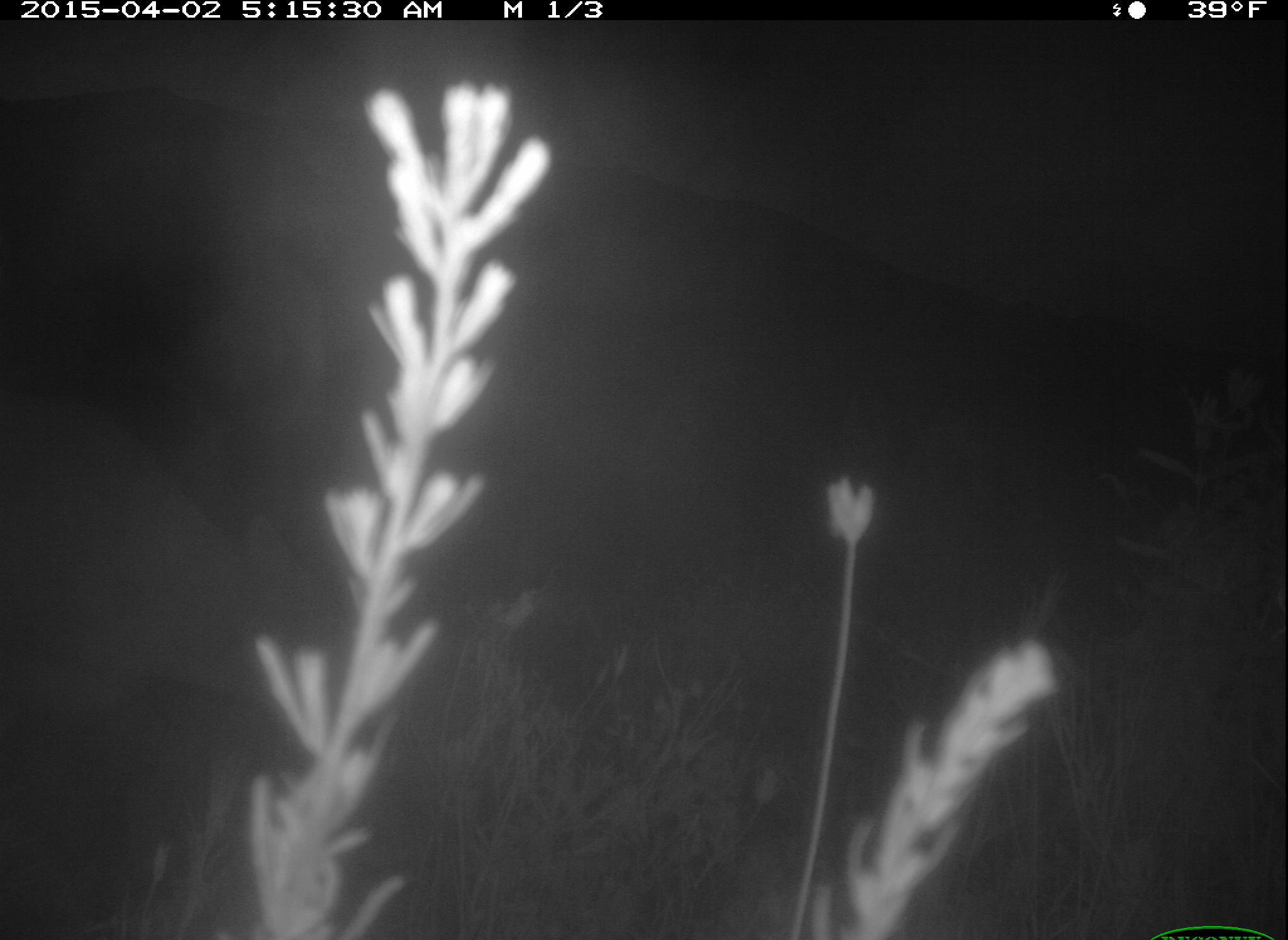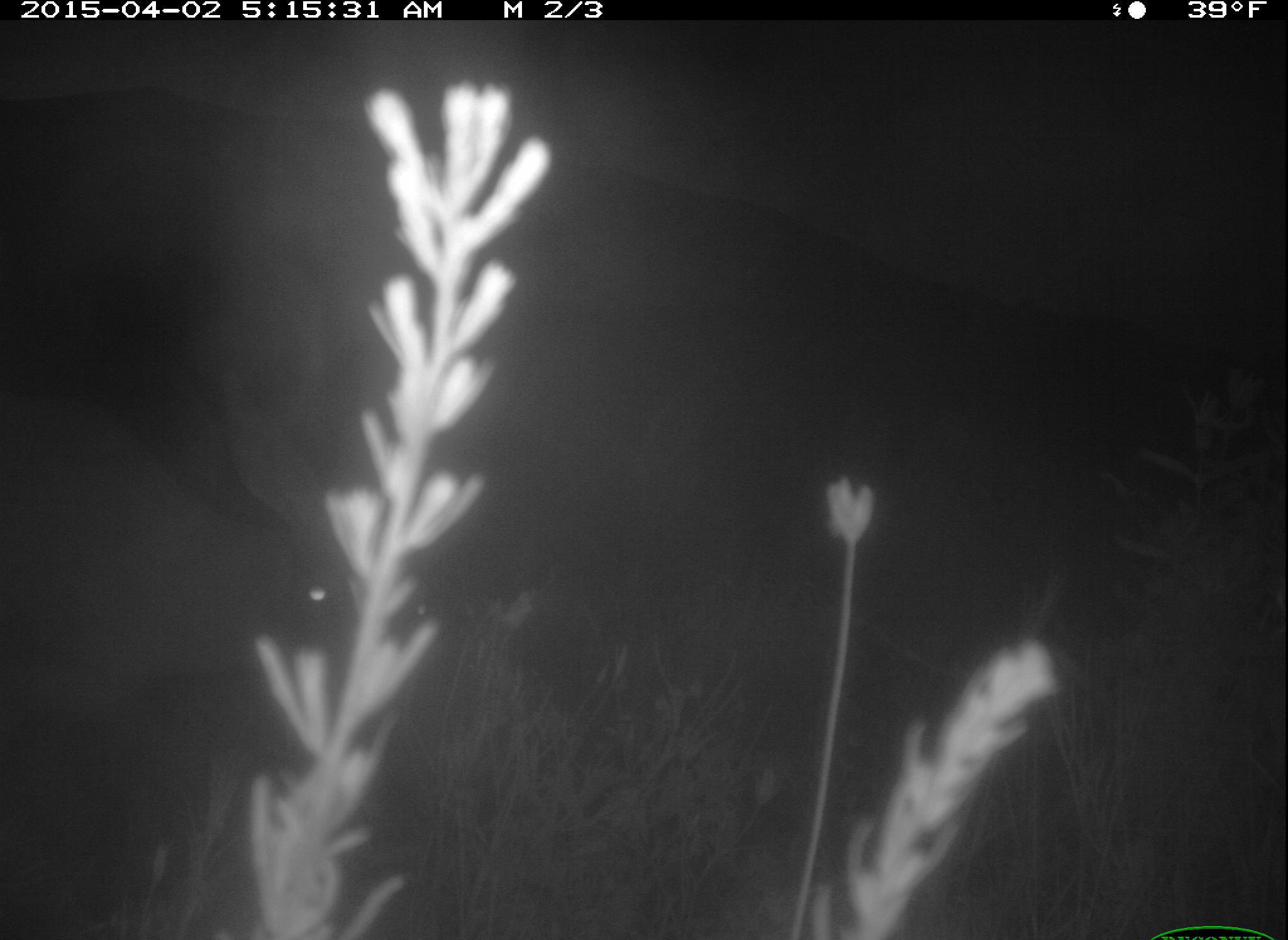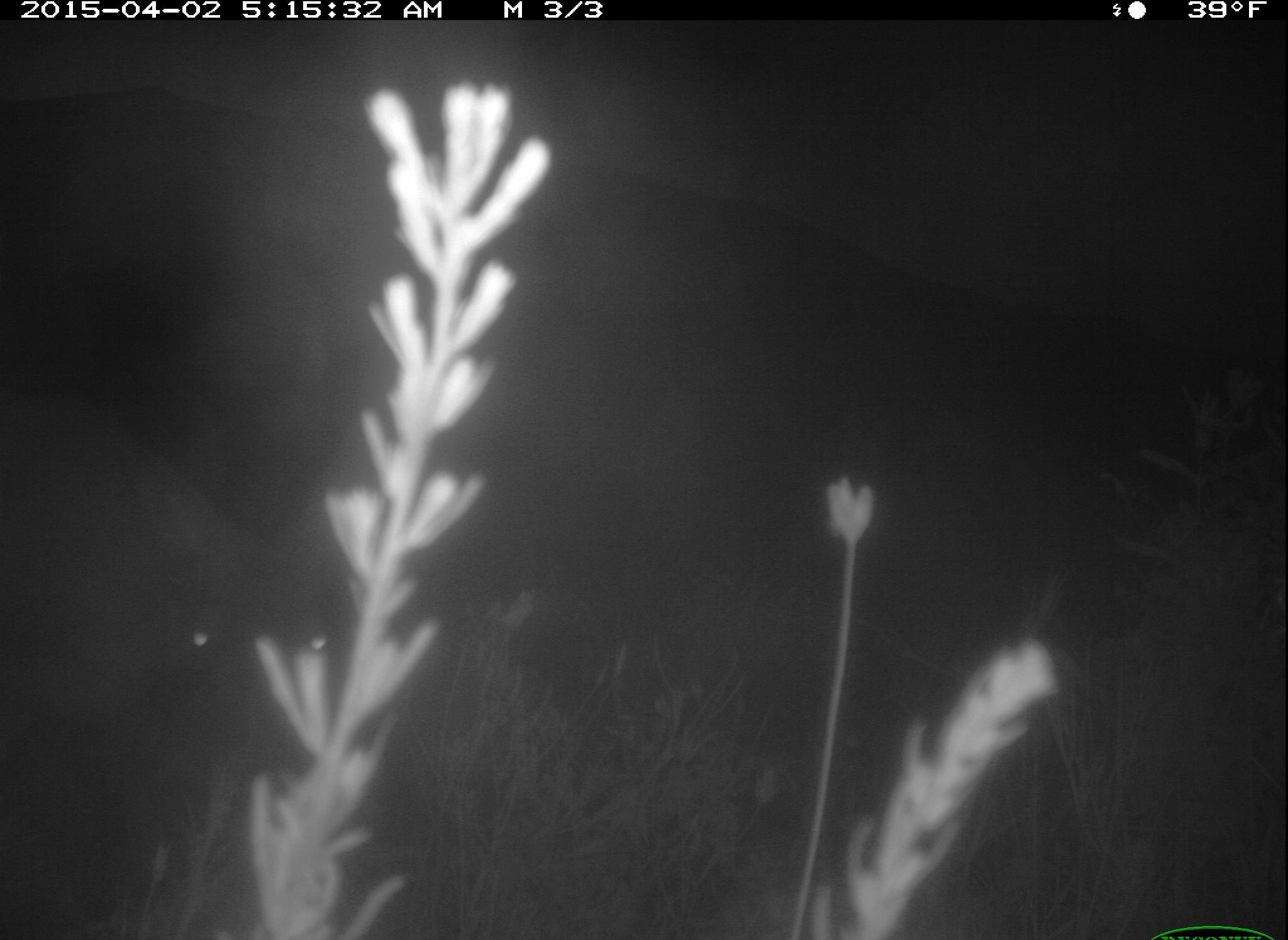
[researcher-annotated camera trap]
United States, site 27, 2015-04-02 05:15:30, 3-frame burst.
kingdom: Animalia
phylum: Chordata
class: Mammalia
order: Artiodactyla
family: Cervidae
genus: Odocoileus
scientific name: Odocoileus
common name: deer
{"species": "deer (Odocoileus)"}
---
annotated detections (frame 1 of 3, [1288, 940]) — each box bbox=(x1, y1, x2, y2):
deer: bbox=(1, 378, 451, 940)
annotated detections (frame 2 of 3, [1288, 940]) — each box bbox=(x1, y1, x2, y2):
deer: bbox=(0, 425, 447, 940)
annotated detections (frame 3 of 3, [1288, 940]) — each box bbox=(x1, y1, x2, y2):
deer: bbox=(2, 389, 402, 938)